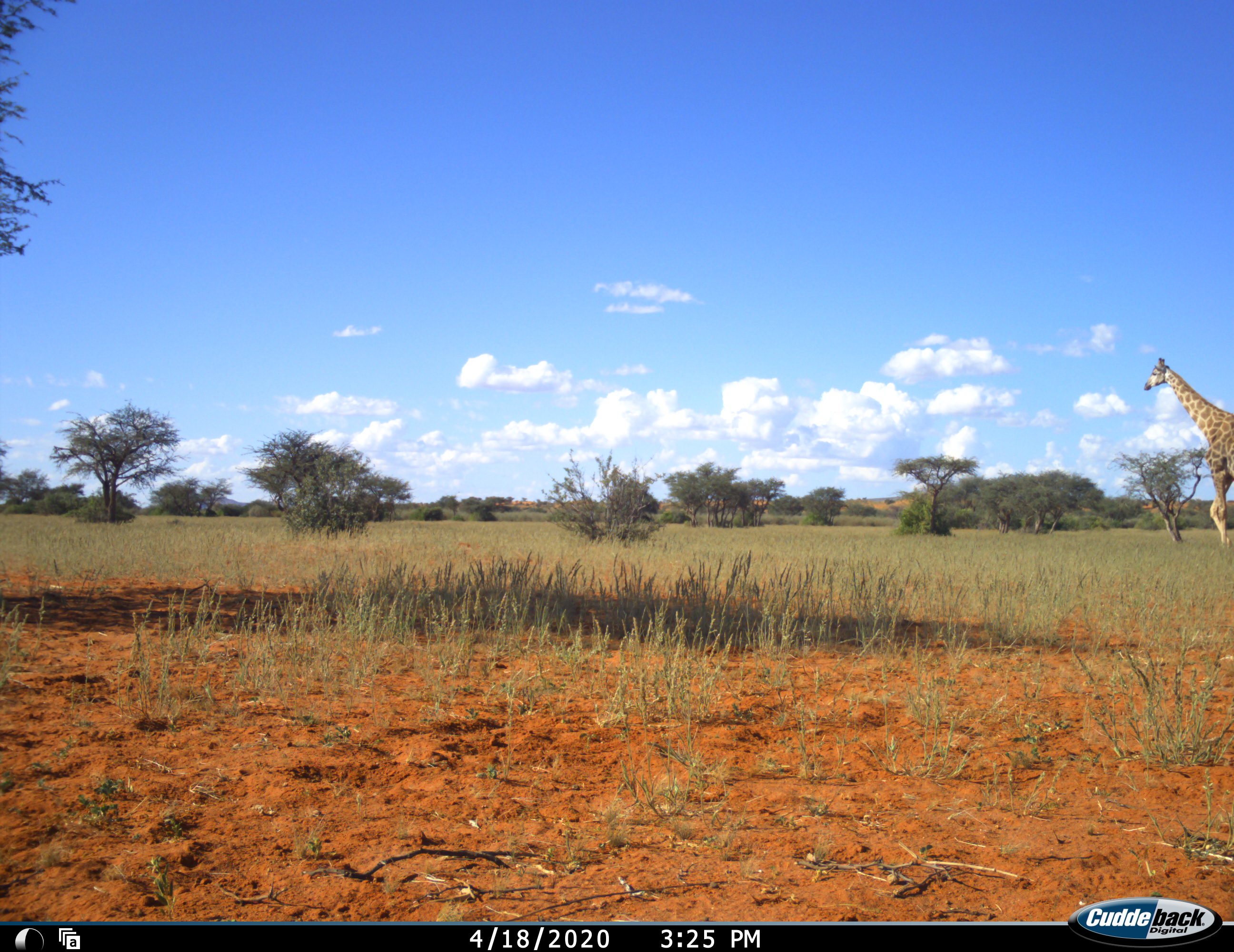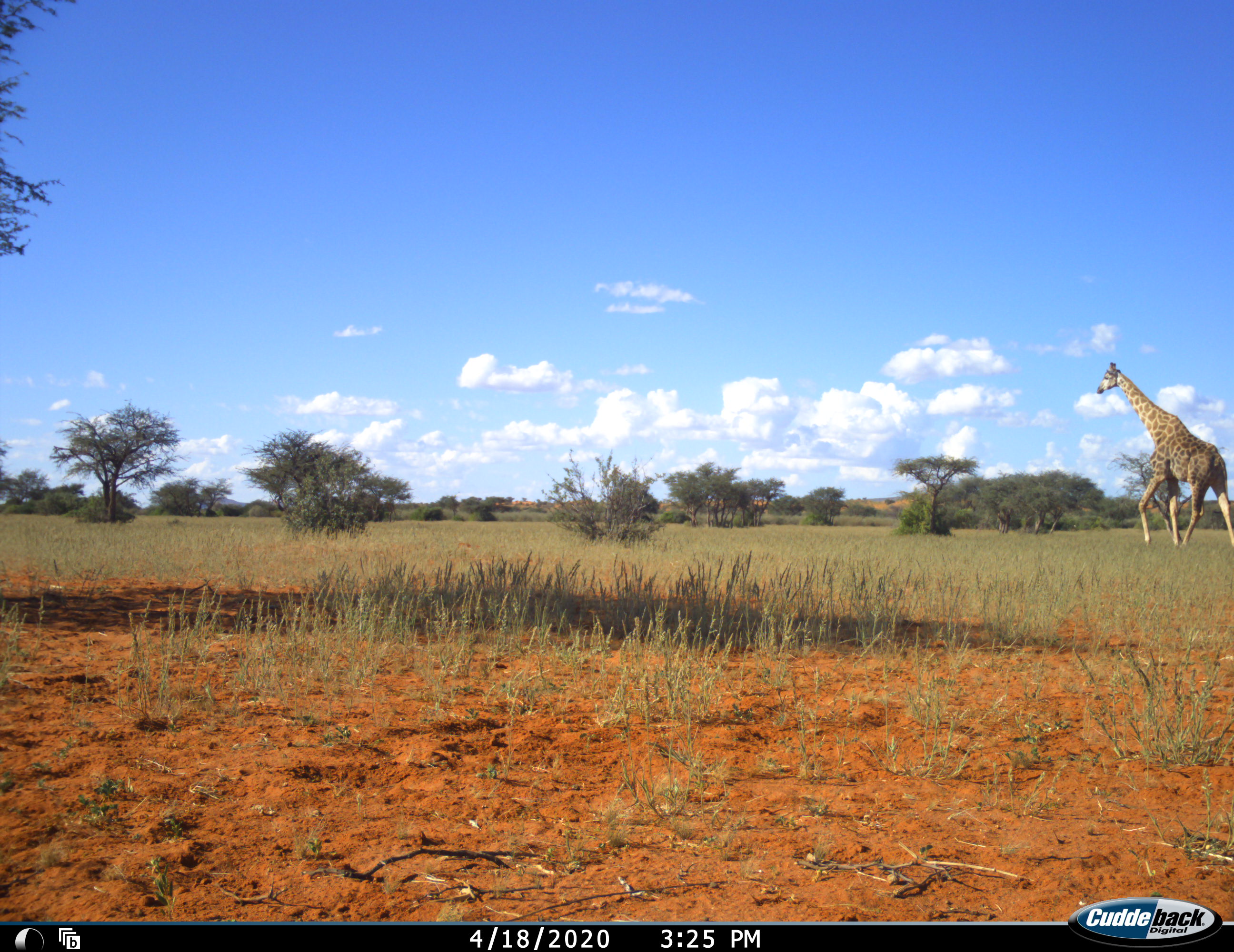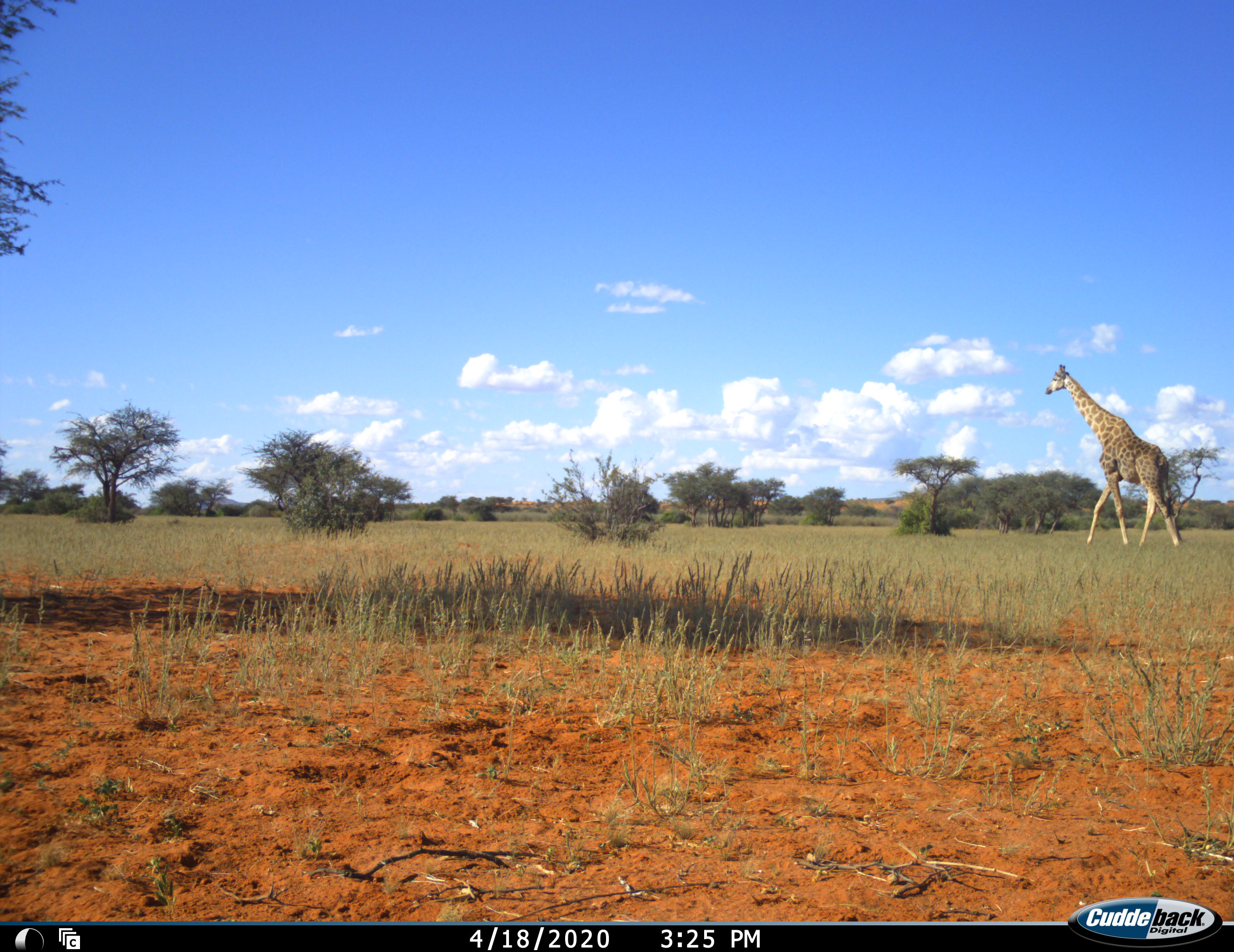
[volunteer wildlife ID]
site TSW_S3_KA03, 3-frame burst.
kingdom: Animalia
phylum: Chordata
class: Mammalia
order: Artiodactyla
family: Giraffidae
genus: Giraffa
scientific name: Giraffa camelopardalis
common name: giraffe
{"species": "giraffe (Giraffa camelopardalis)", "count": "1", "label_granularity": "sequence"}